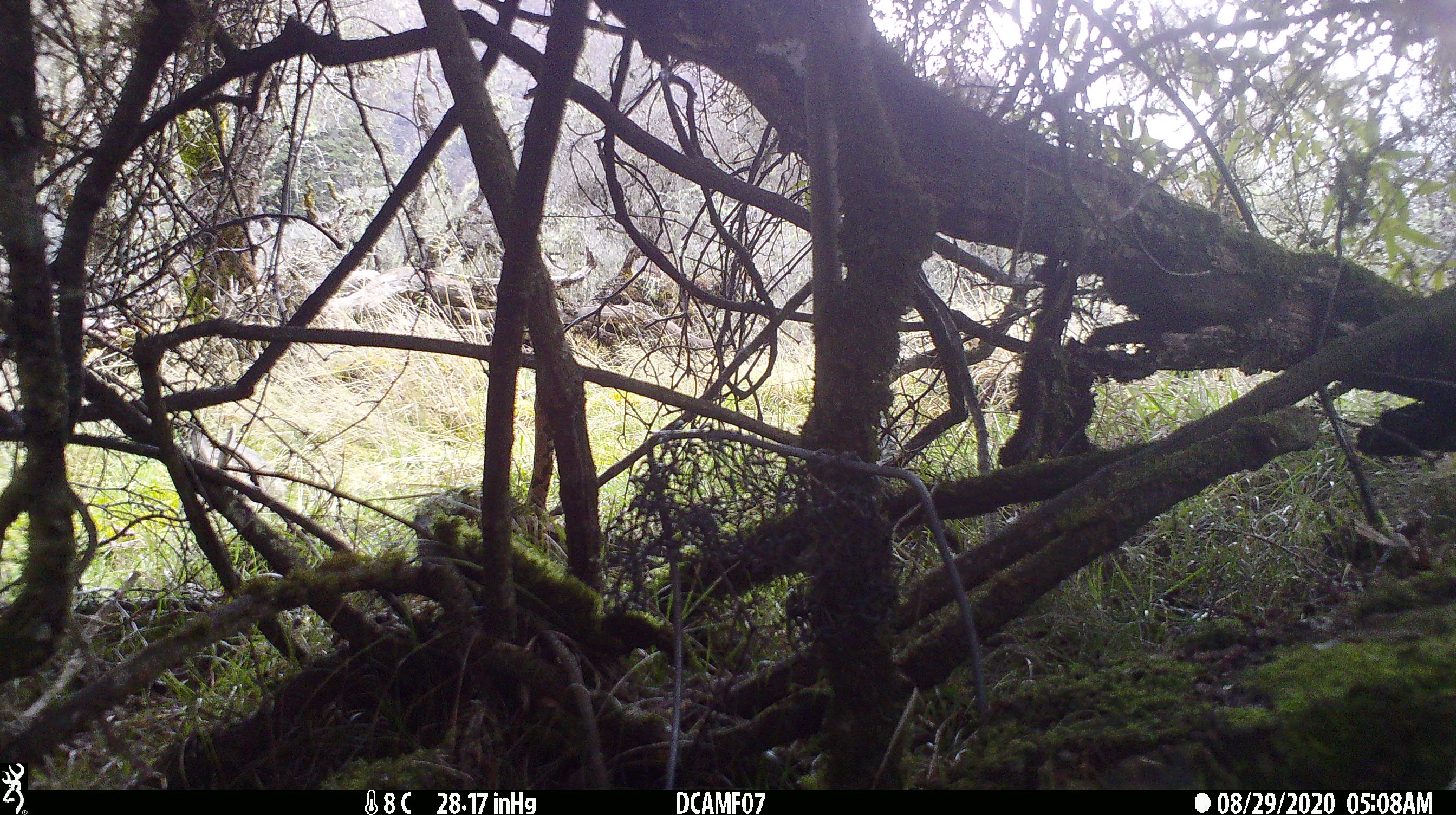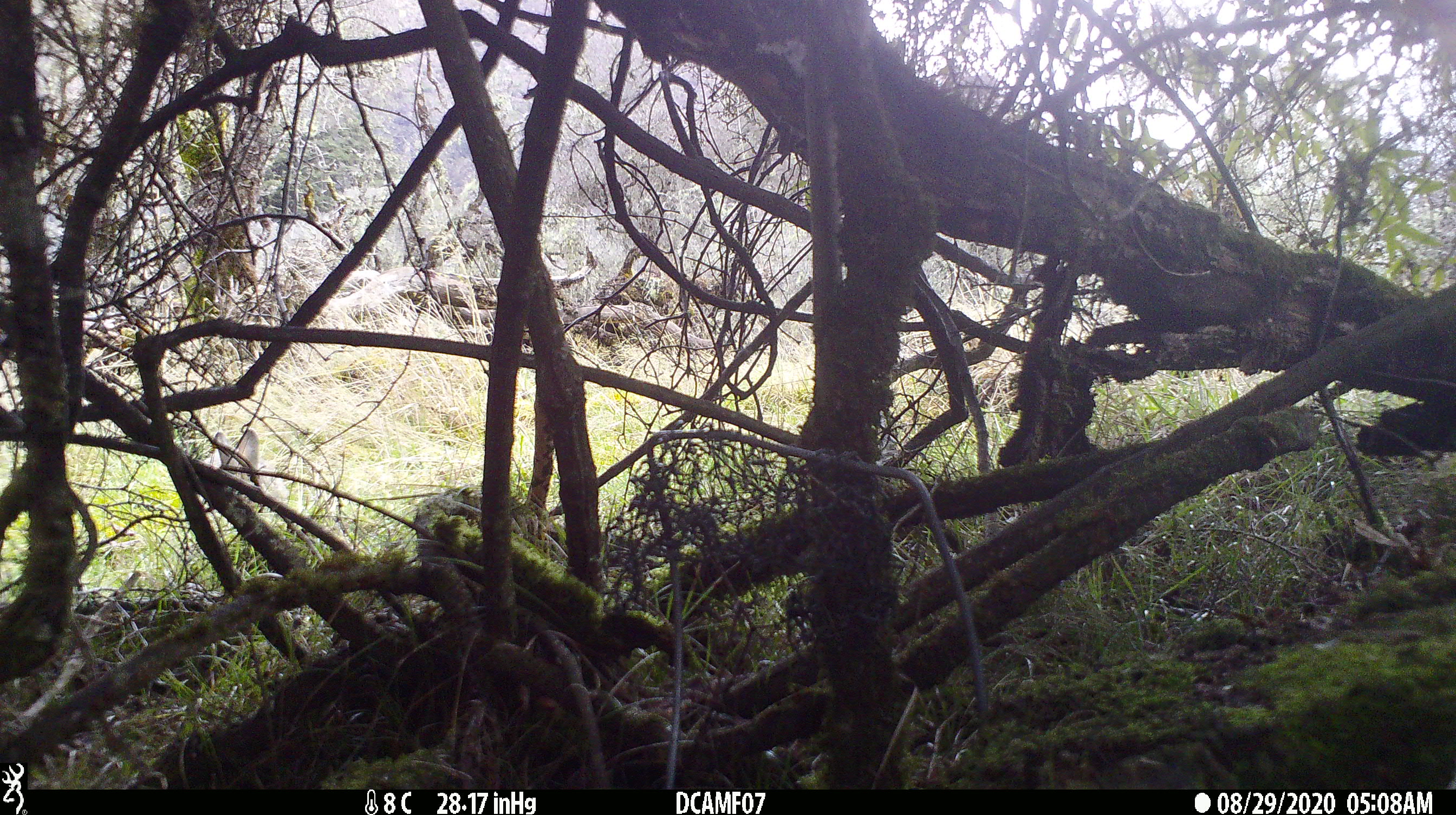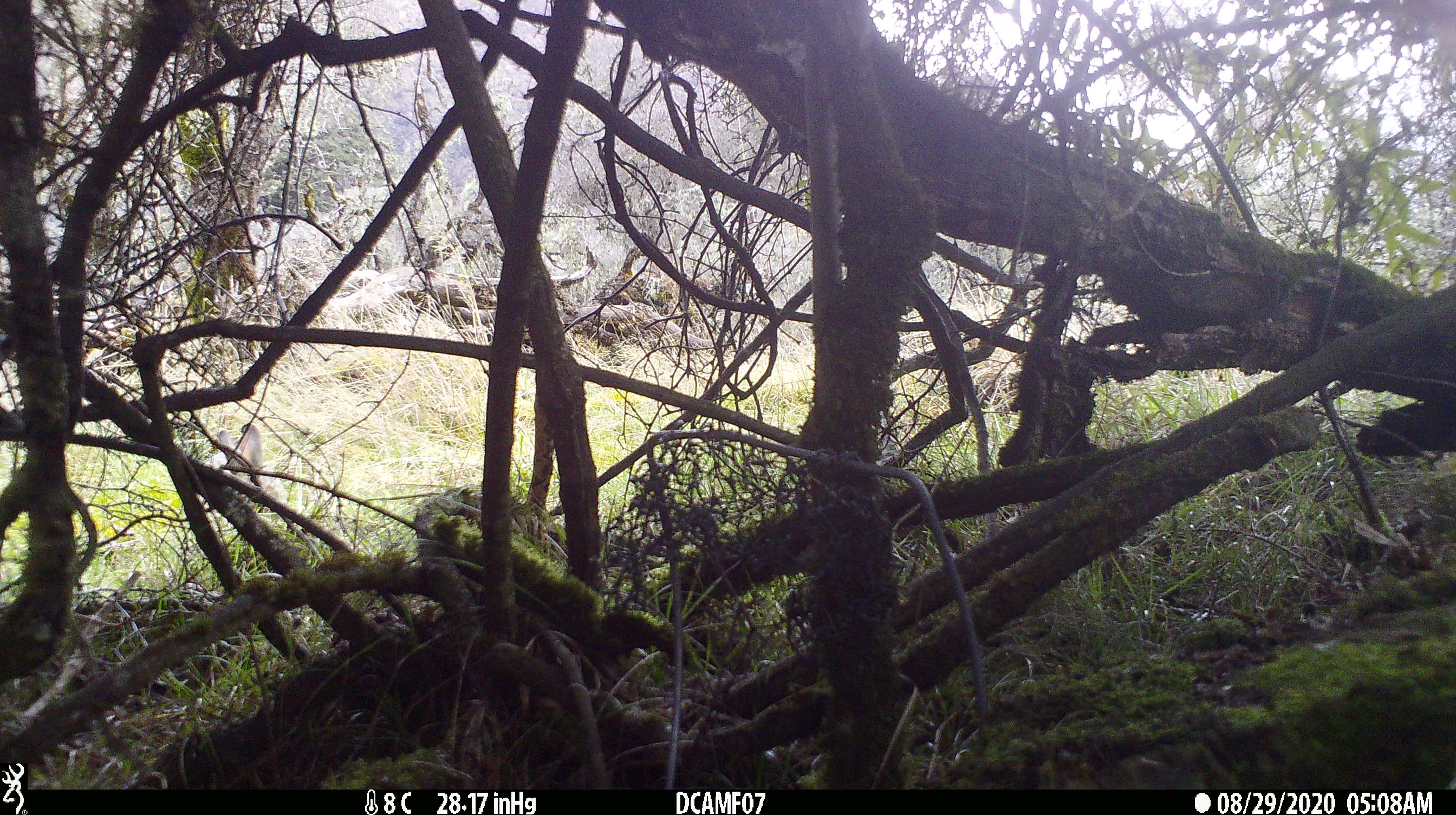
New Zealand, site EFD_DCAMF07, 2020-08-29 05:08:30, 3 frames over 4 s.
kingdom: Animalia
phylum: Chordata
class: Mammalia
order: Lagomorpha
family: Leporidae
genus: Oryctolagus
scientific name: Oryctolagus cuniculus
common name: european rabbit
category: rabbit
Rabbit (european rabbit) (Oryctolagus cuniculus).